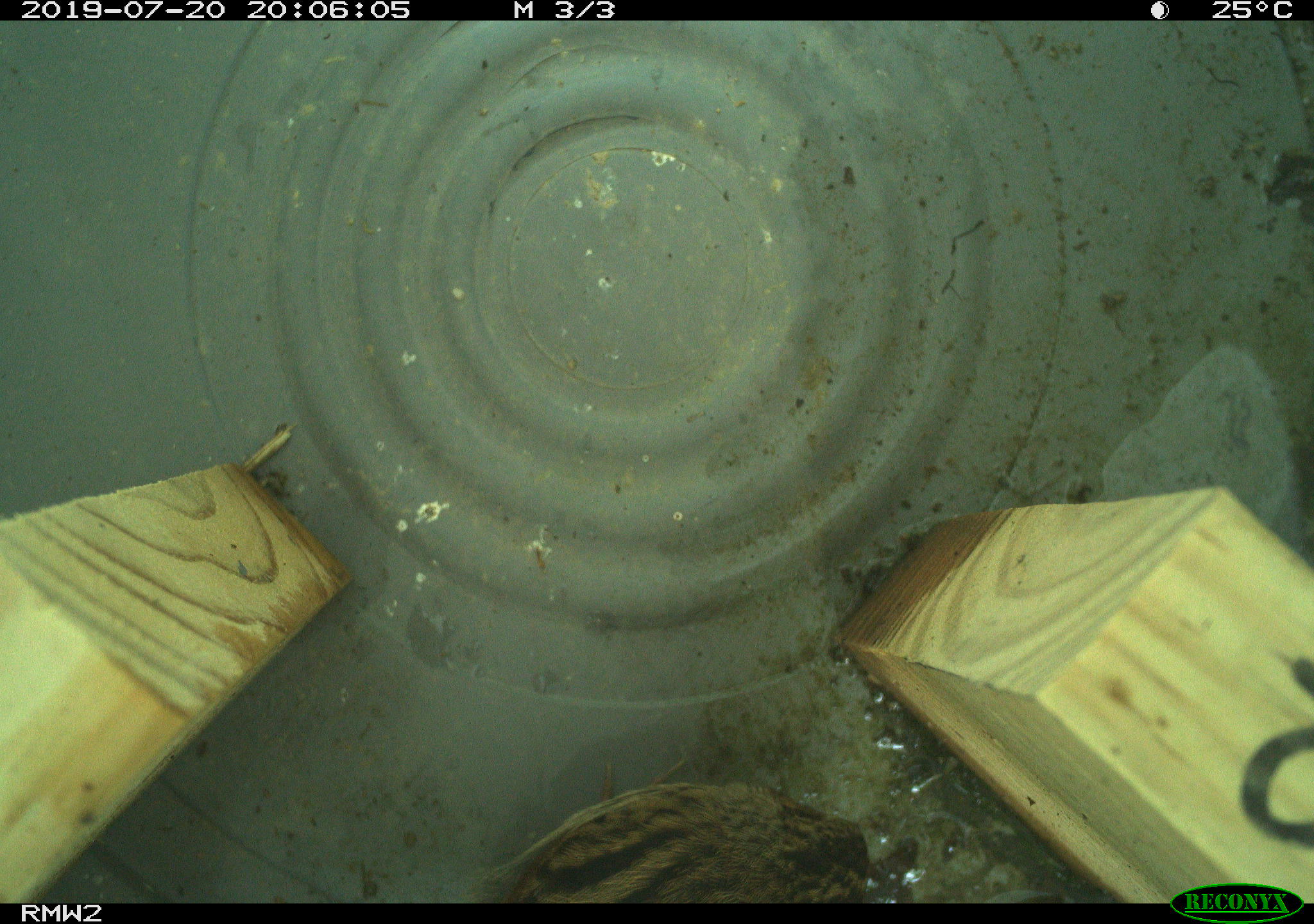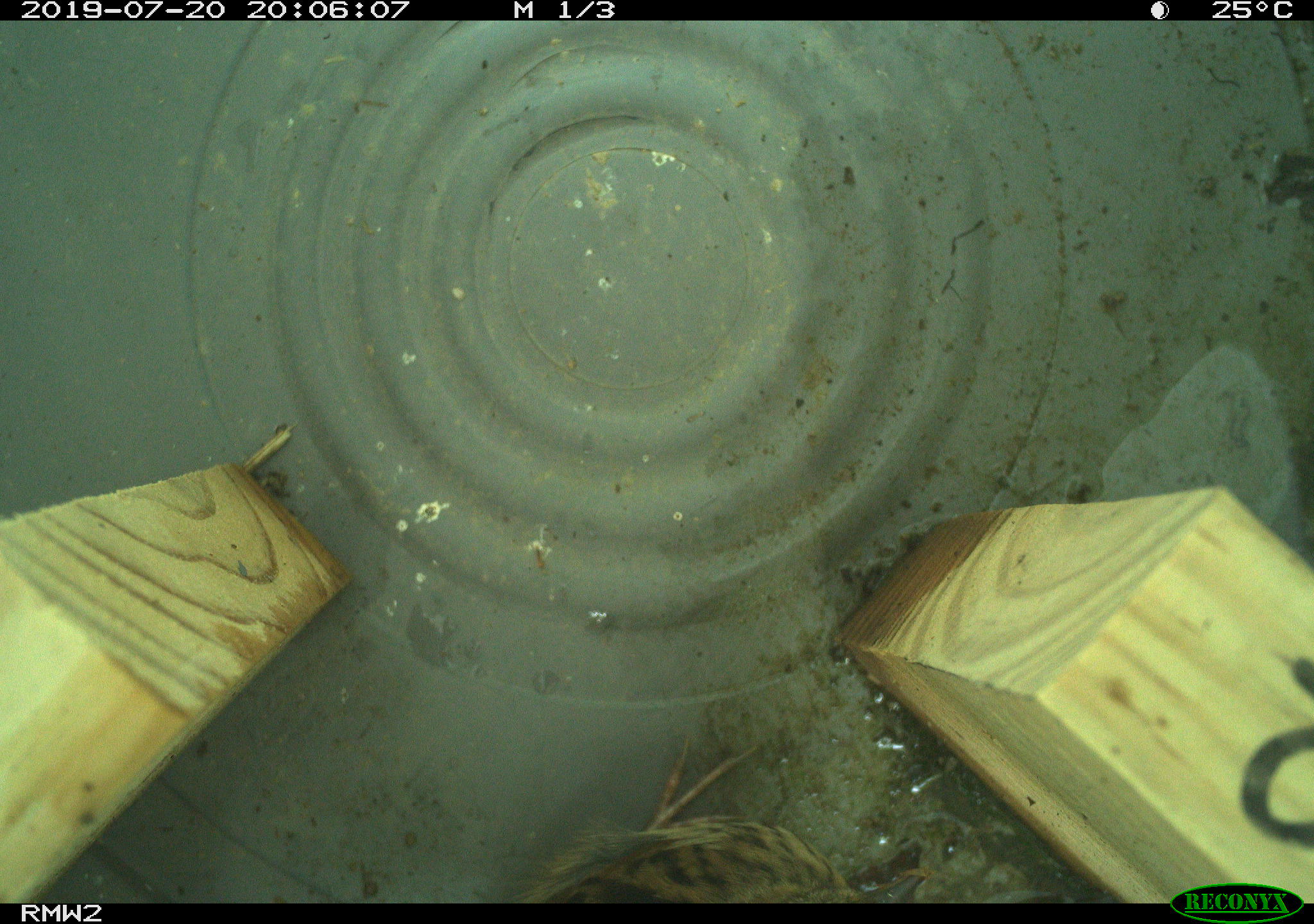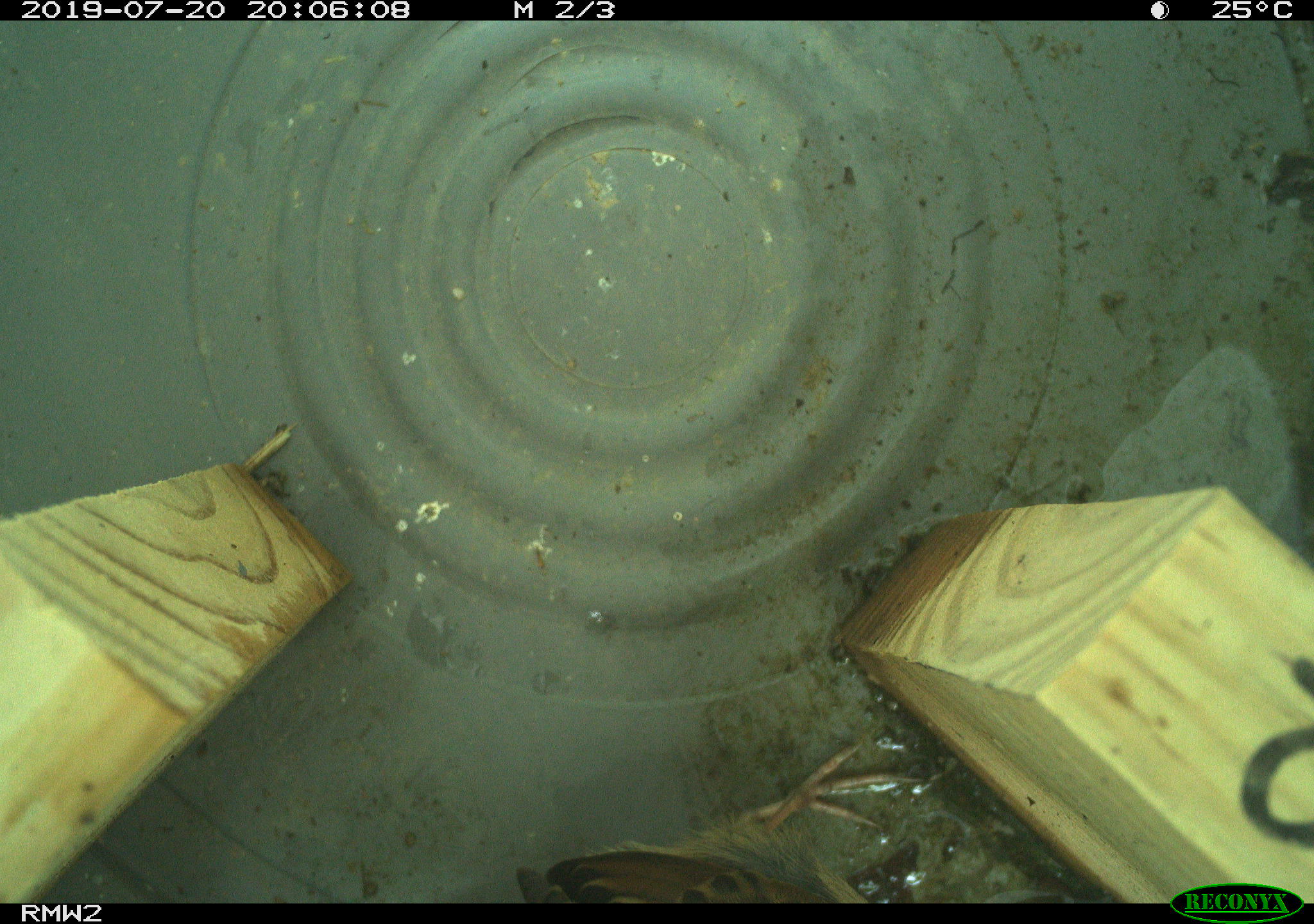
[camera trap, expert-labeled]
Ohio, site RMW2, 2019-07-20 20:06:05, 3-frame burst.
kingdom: Animalia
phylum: Chordata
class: Aves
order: Passeriformes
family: Passerellidae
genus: Melospiza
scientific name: Melospiza melodia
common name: song sparrow